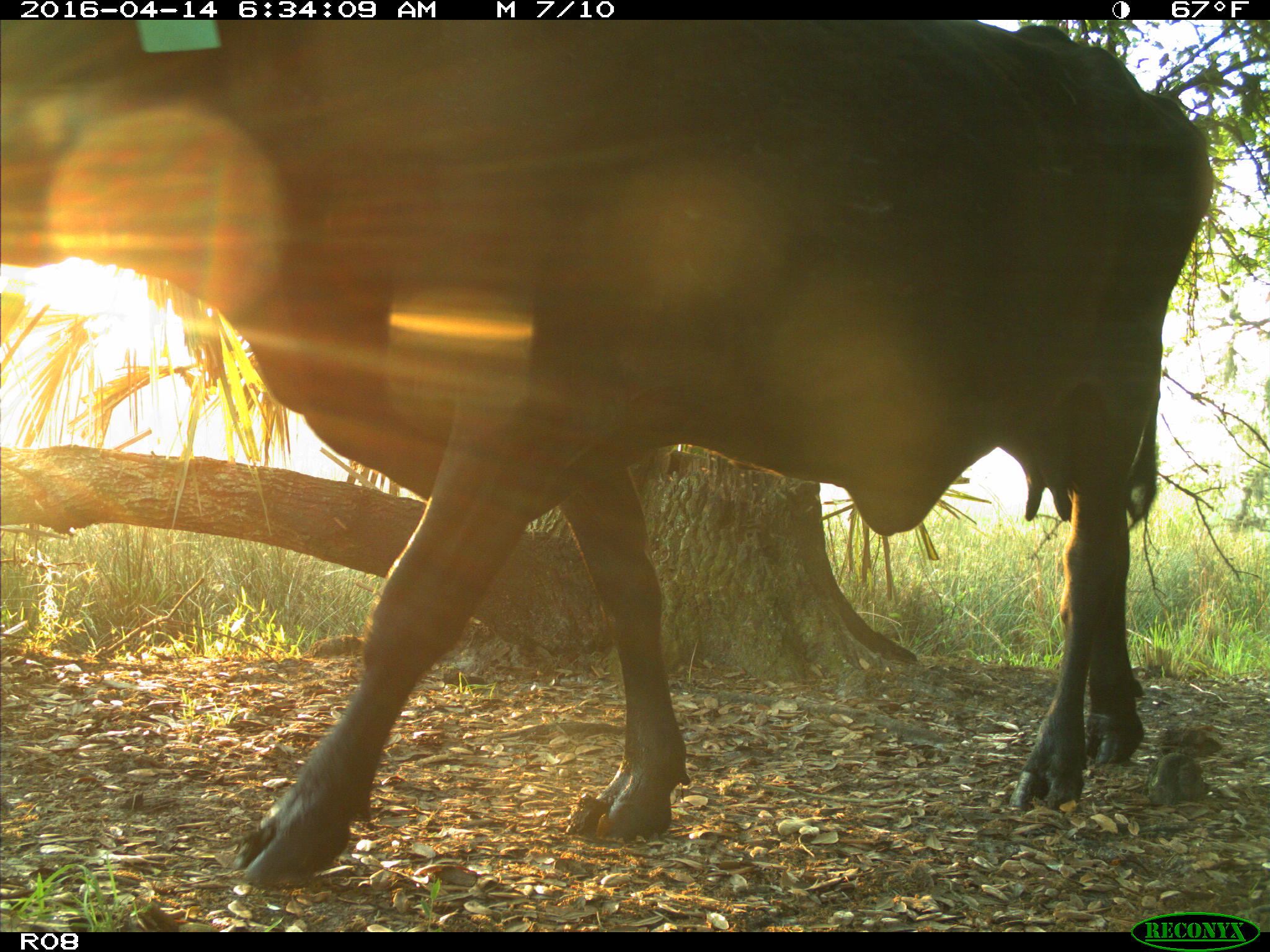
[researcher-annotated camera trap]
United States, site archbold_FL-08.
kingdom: Animalia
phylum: Chordata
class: Mammalia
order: Artiodactyla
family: Bovidae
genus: Bos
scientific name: Bos taurus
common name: domestic cow